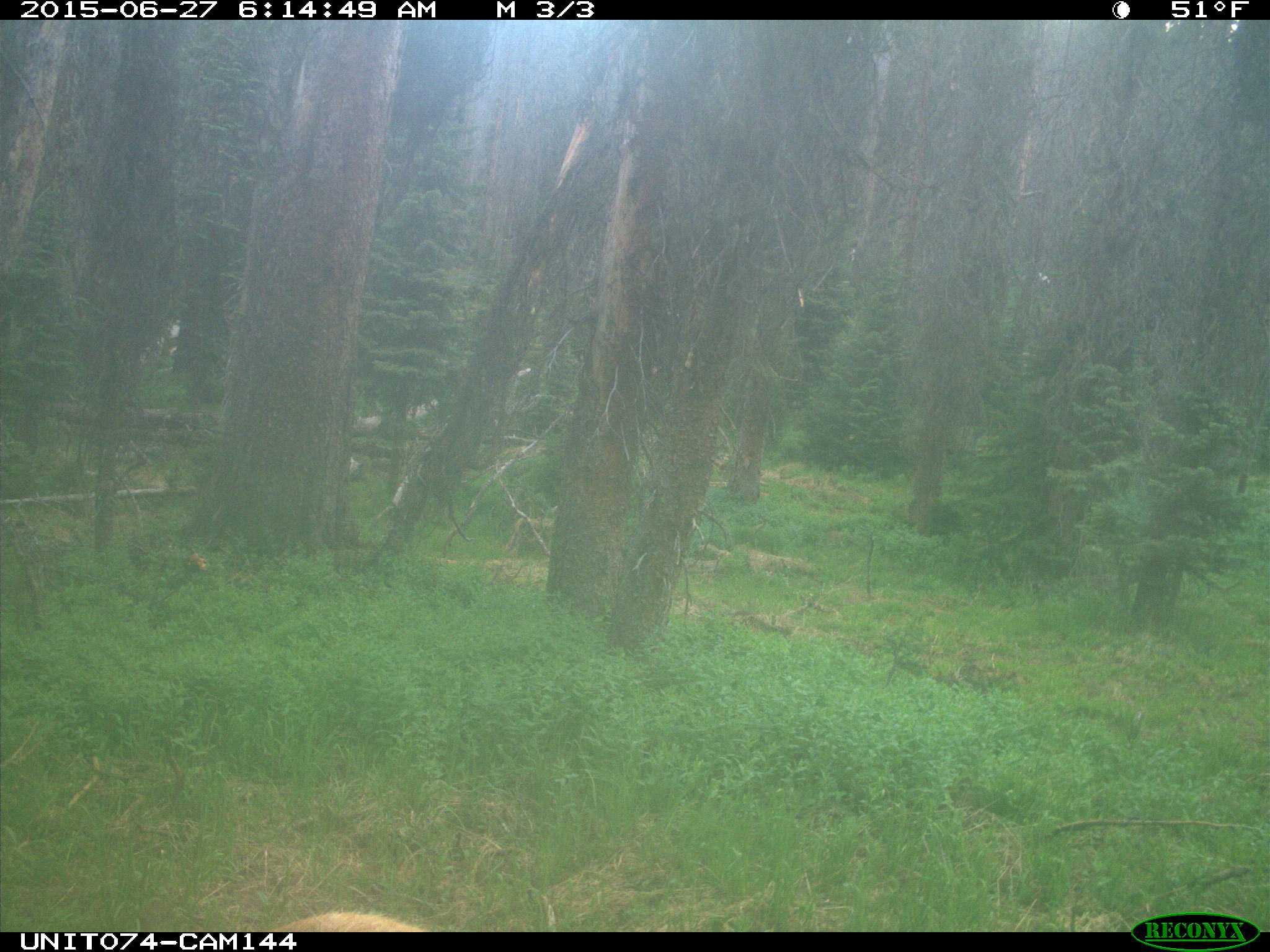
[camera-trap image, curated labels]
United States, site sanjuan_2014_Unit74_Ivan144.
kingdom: Animalia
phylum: Chordata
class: Mammalia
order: Artiodactyla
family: Cervidae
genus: Cervus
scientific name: Cervus elaphus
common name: red deer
Cervus elaphus (red deer).